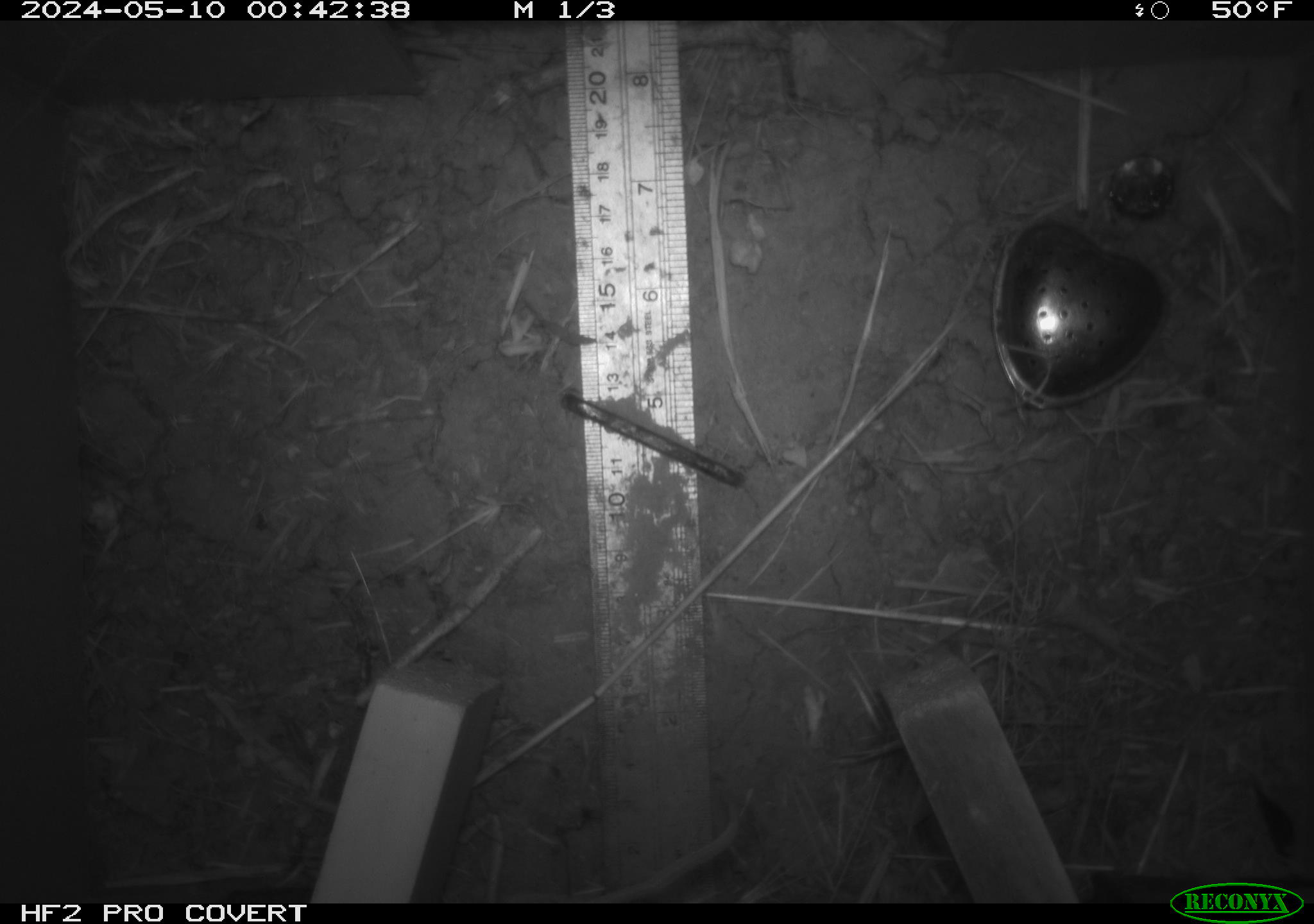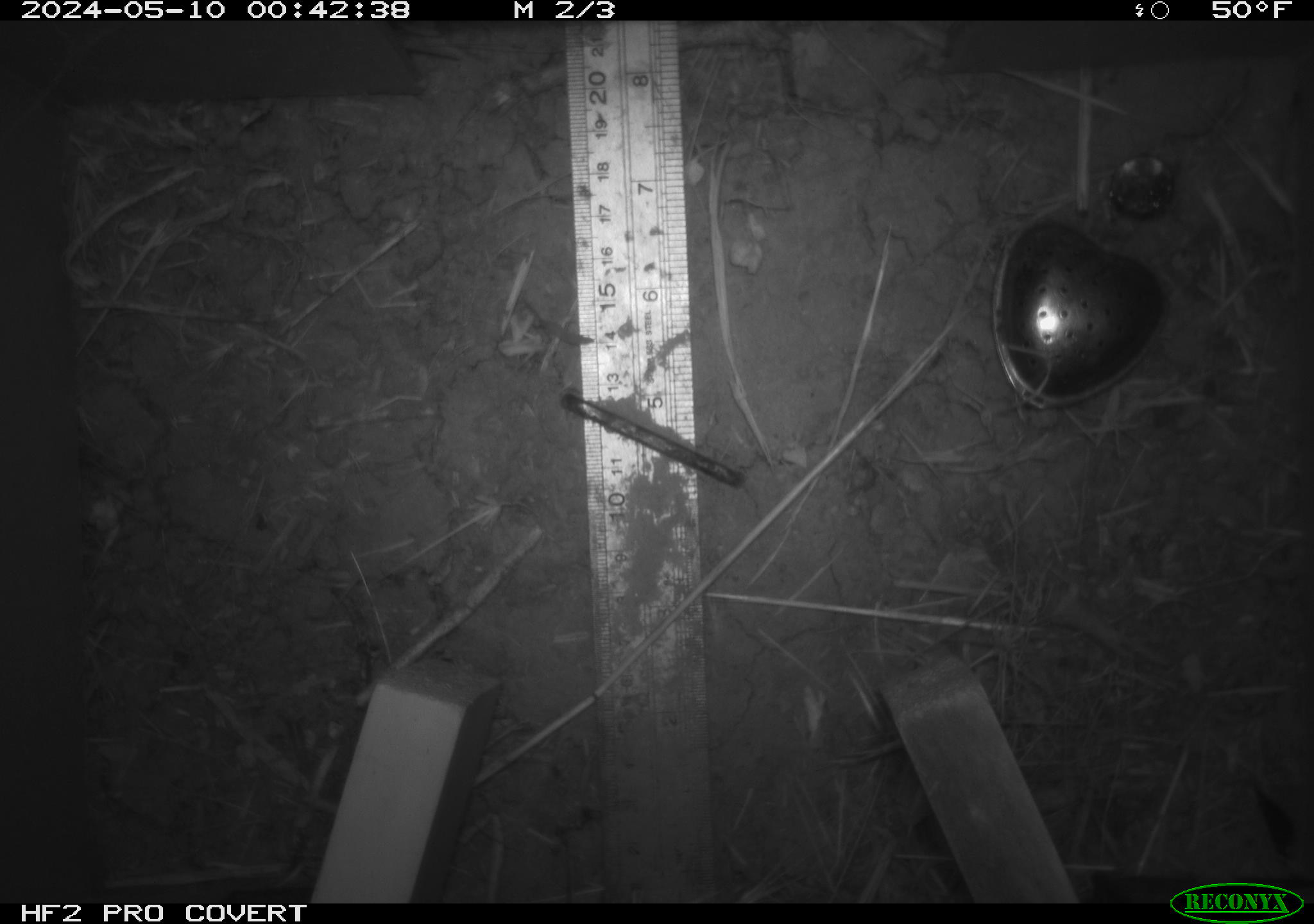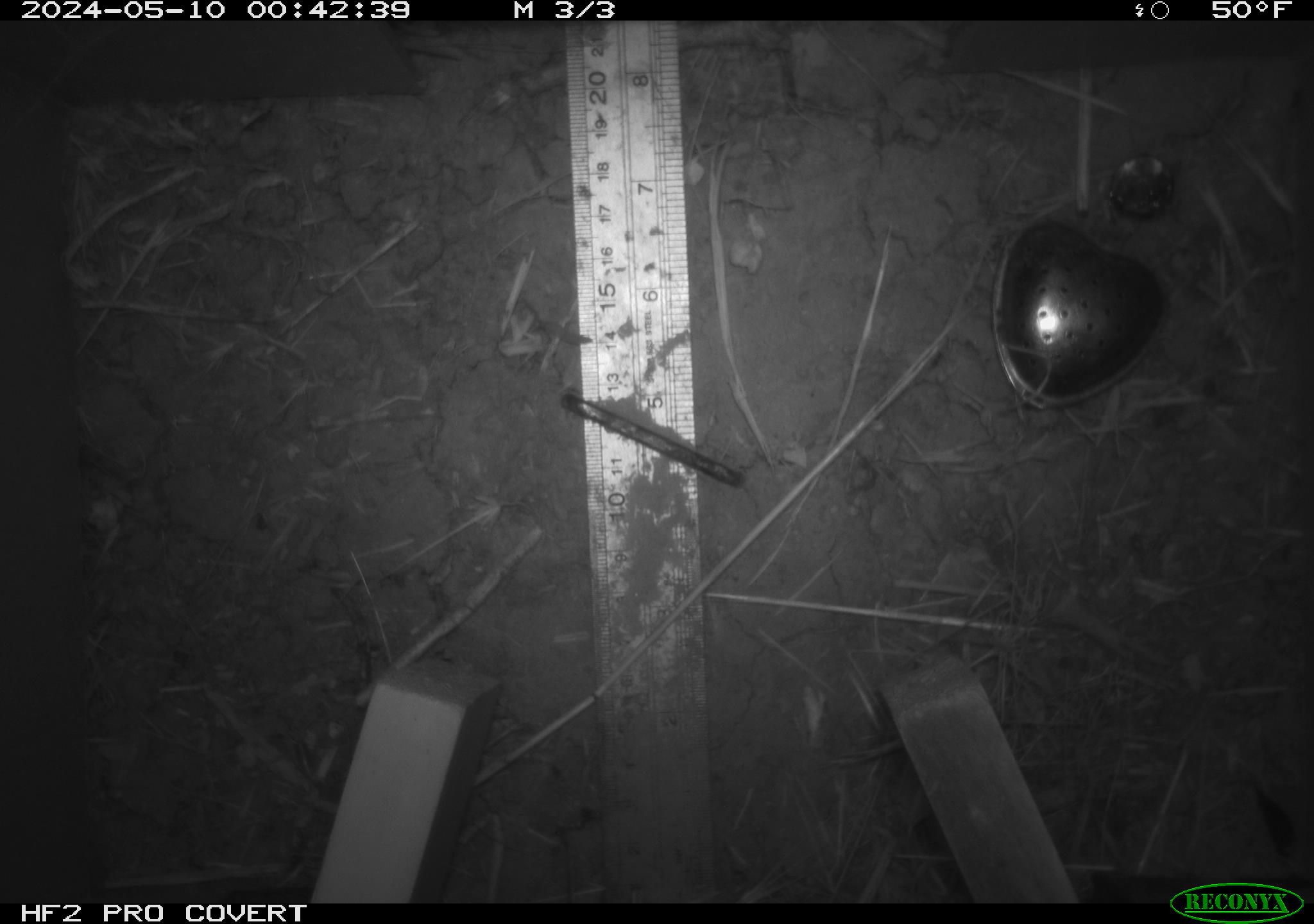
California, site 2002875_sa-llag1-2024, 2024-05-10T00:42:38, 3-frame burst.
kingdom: Animalia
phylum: Chordata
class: Mammalia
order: Rodentia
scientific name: Rodentia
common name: mouse species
Mouse species (Rodentia).